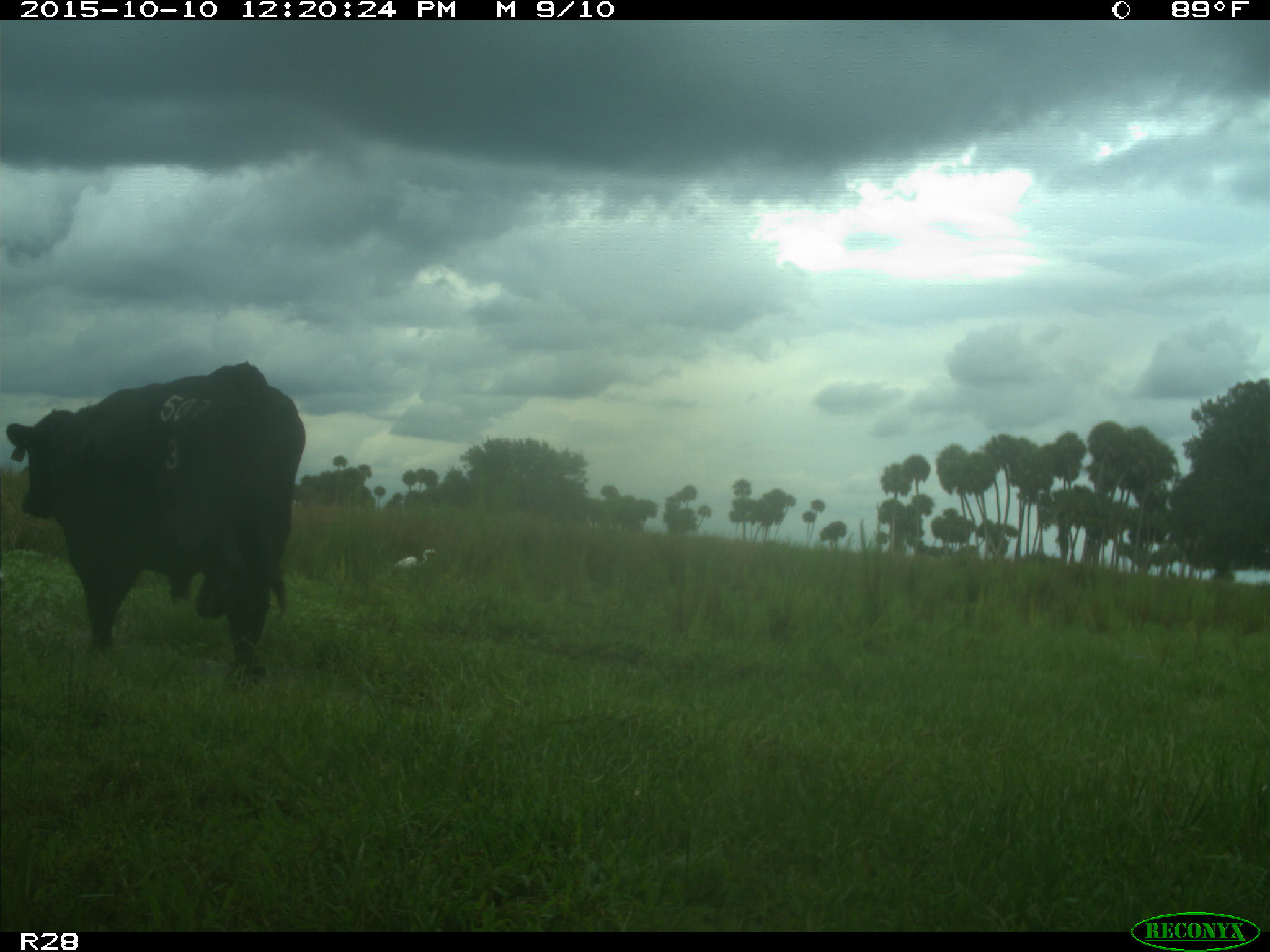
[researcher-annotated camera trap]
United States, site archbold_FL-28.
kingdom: Animalia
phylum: Chordata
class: Mammalia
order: Artiodactyla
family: Bovidae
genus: Bos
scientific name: Bos taurus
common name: domestic cow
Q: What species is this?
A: Bos taurus (domestic cow).